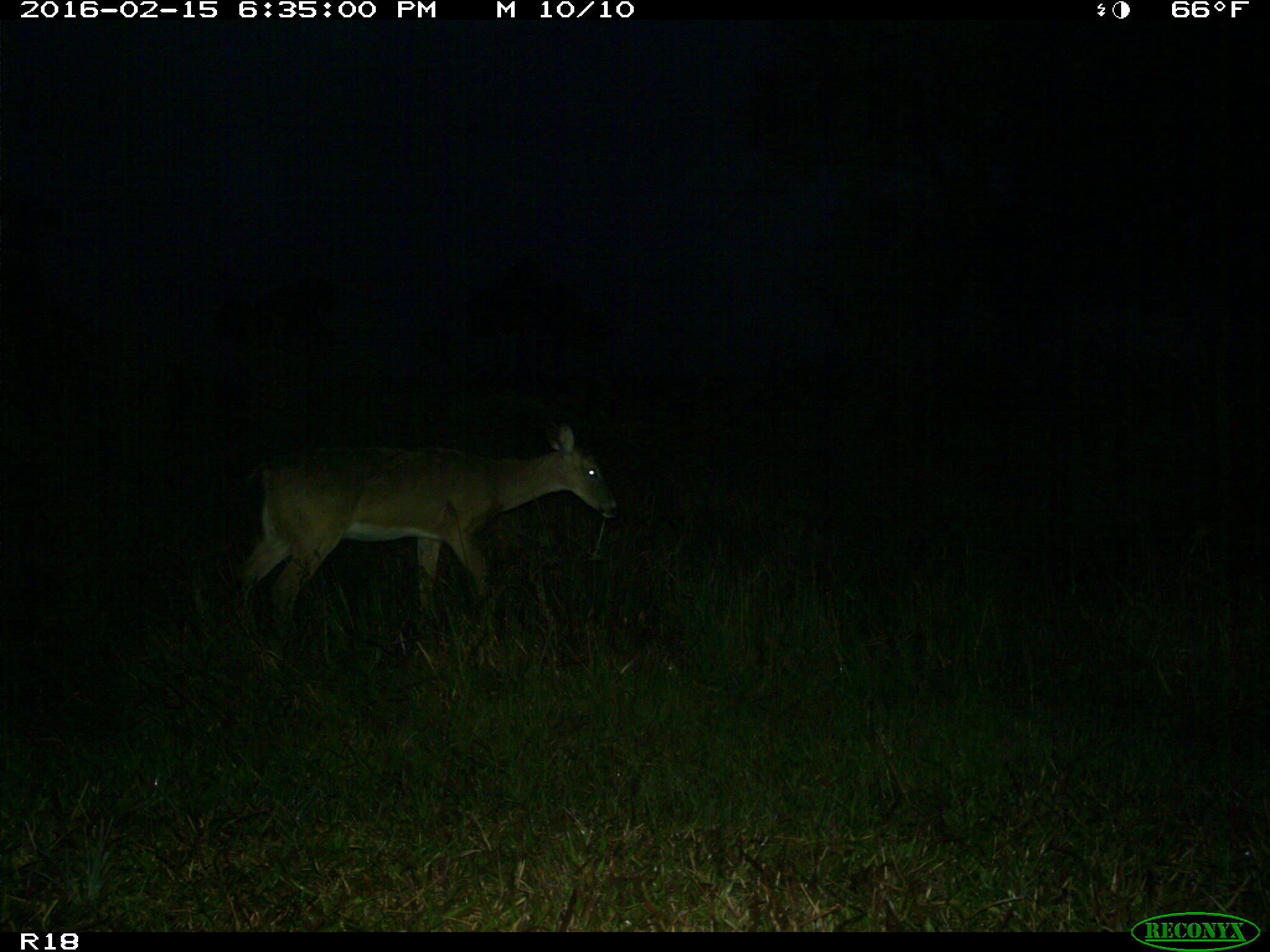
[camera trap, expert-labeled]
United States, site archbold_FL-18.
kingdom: Animalia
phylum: Chordata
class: Mammalia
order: Artiodactyla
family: Cervidae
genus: Odocoileus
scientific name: Odocoileus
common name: deer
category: unidentified deer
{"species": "unidentified deer (deer) (Odocoileus)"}